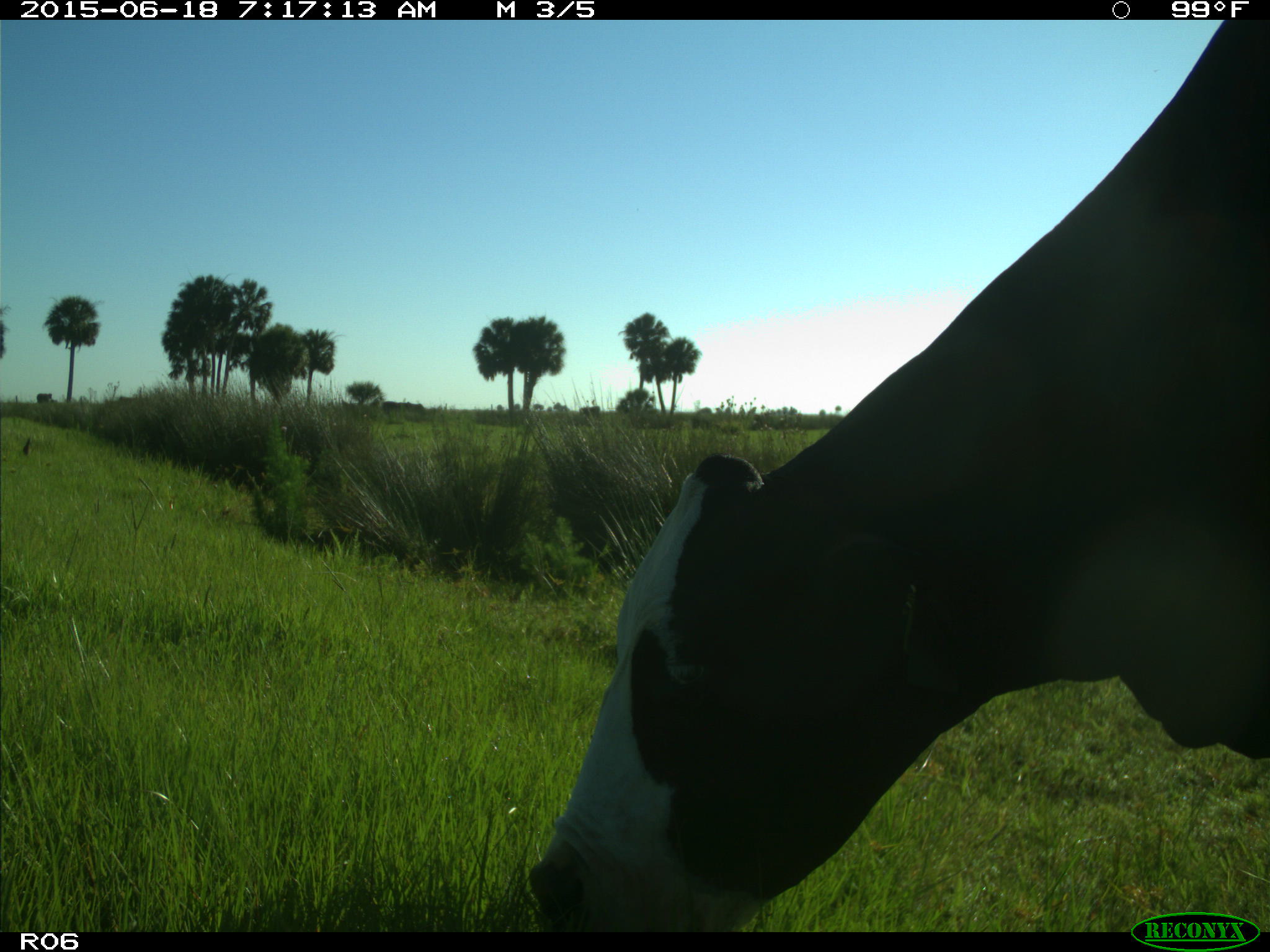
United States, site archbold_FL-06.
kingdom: Animalia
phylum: Chordata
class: Mammalia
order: Artiodactyla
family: Bovidae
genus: Bos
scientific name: Bos taurus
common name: domestic cow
Bos taurus (domestic cow).